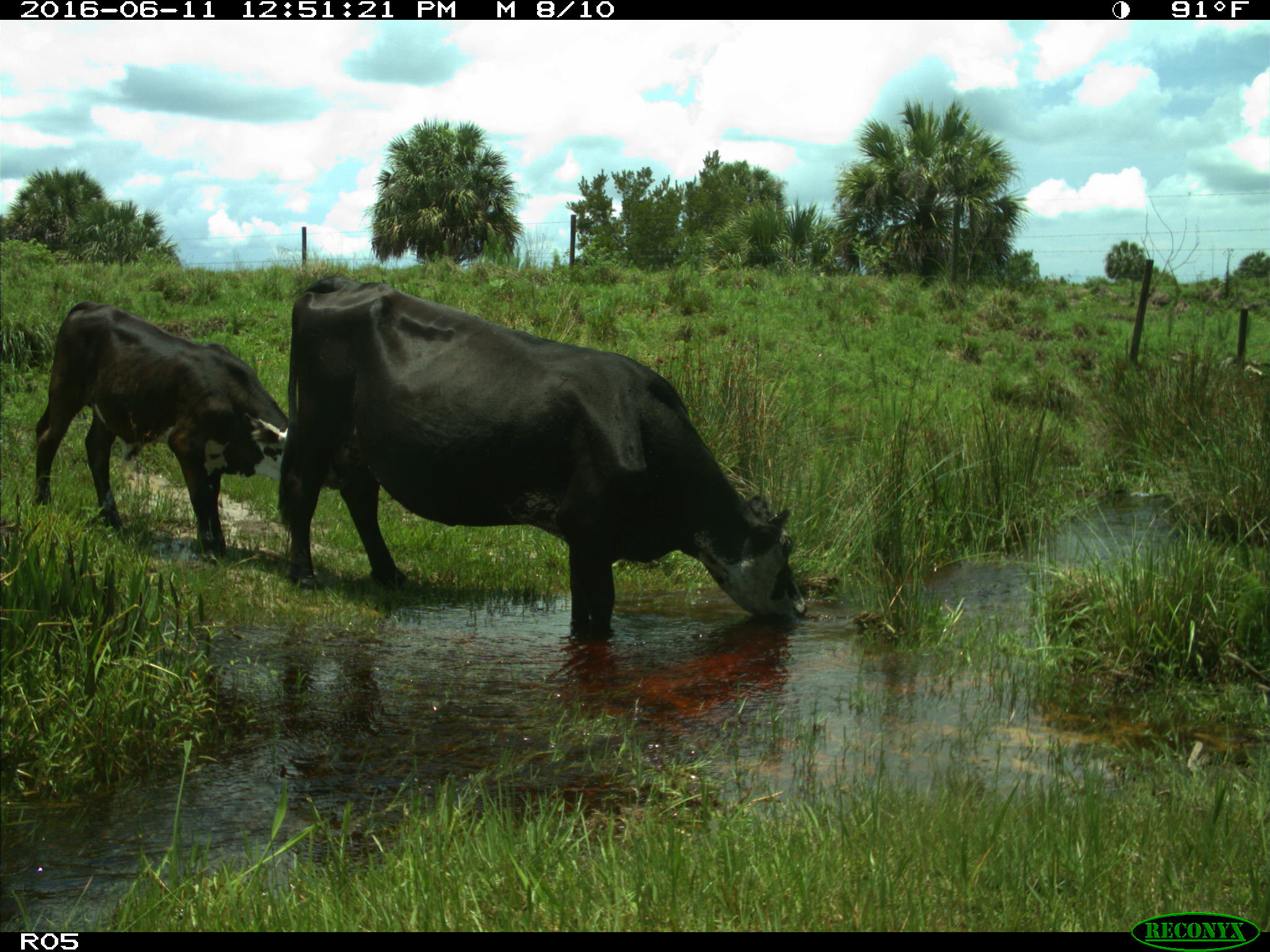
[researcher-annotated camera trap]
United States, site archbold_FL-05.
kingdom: Animalia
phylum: Chordata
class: Mammalia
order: Artiodactyla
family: Bovidae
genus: Bos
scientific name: Bos taurus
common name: domestic cow